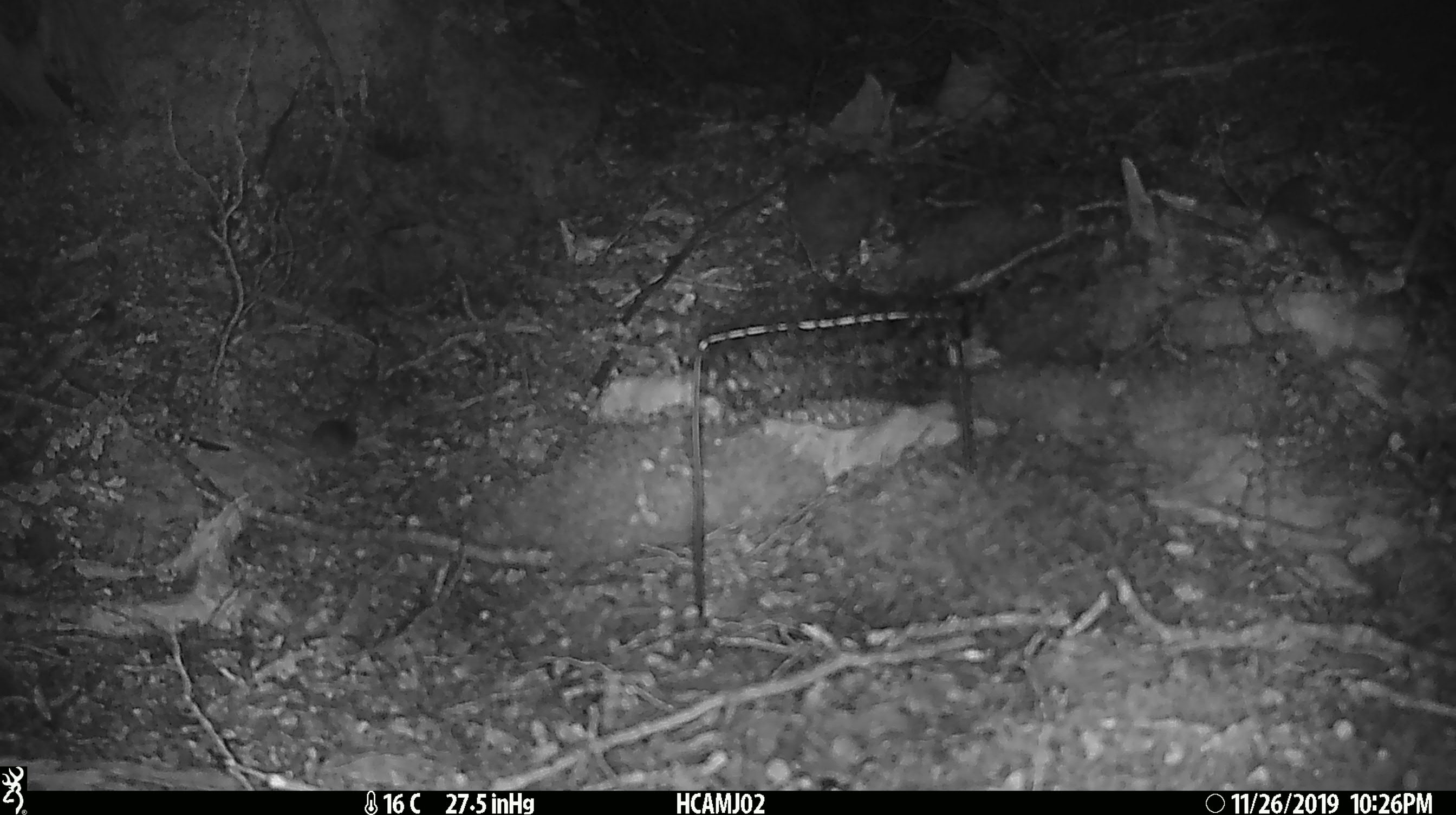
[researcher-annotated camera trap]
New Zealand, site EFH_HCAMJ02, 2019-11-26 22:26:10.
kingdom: Animalia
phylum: Chordata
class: Mammalia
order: Rodentia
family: Muridae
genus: Mus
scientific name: Mus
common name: mouse